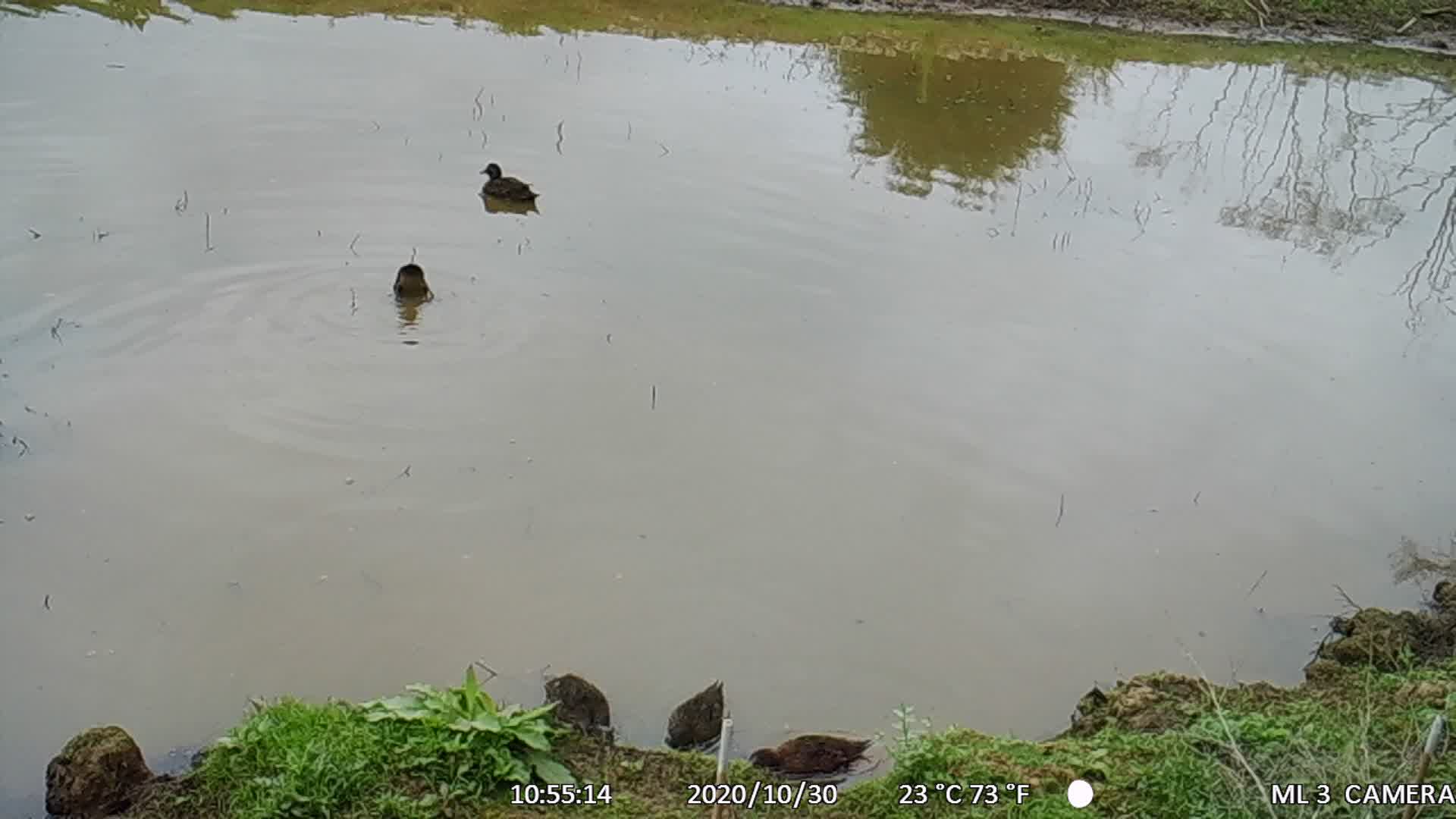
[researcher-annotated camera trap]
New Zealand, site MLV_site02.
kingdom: Animalia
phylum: Chordata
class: Aves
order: Anseriformes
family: Anatidae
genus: Anas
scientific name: Anas chlorotis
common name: brown teal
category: pateke